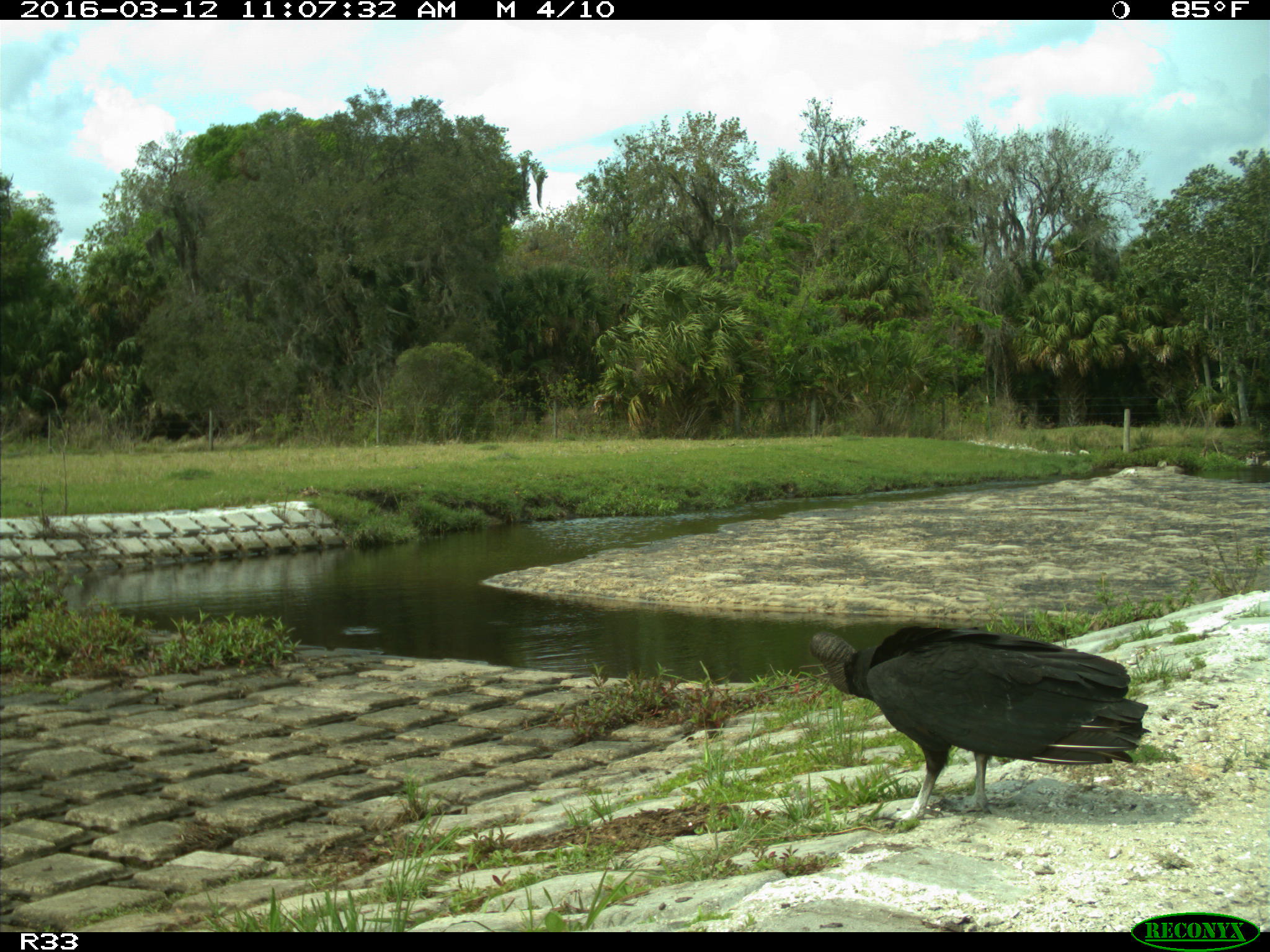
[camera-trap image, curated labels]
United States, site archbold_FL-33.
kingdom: Animalia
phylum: Chordata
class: Aves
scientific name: Aves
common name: birds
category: unidentified bird